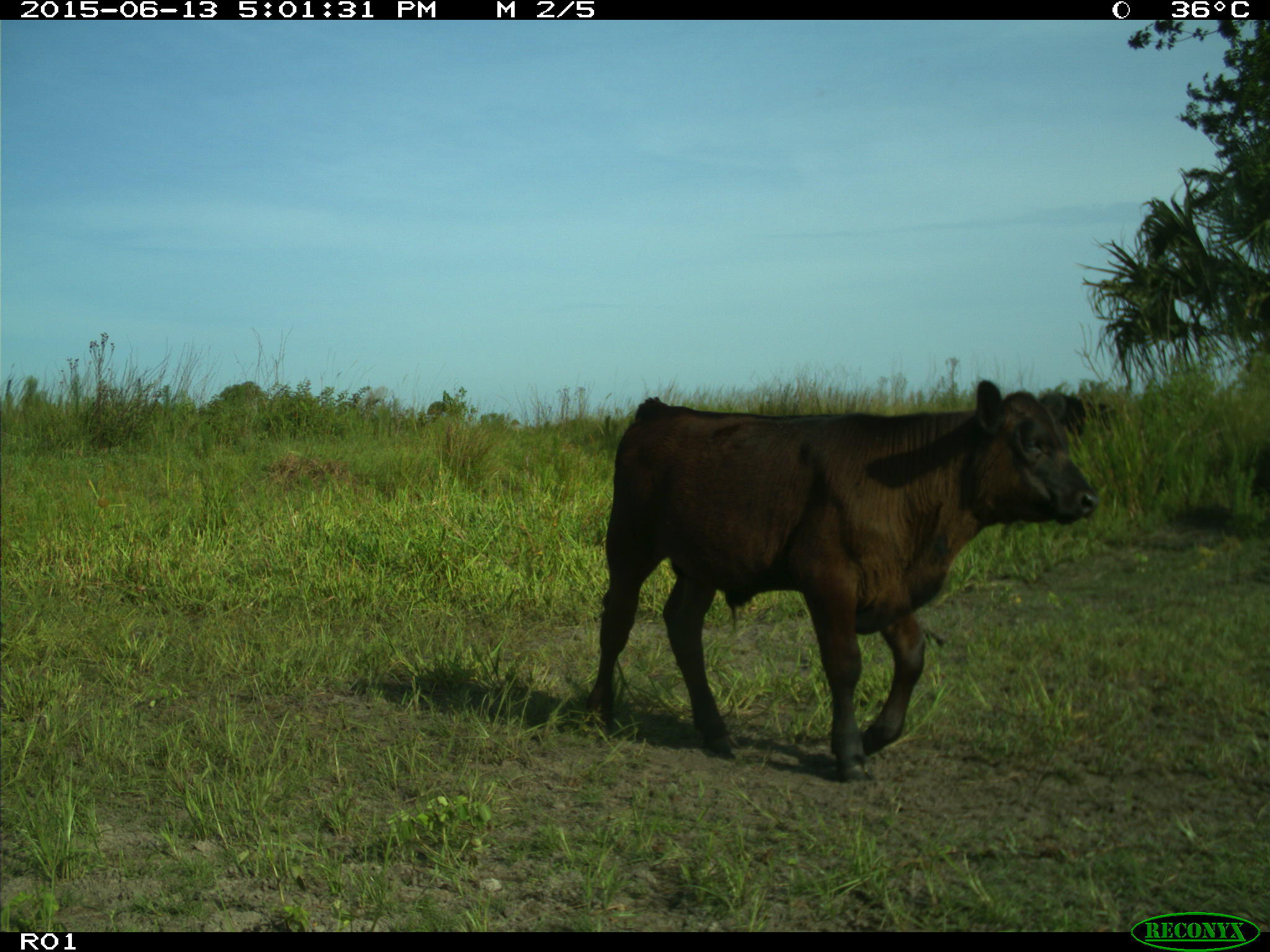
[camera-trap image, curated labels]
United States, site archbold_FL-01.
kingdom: Animalia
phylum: Chordata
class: Mammalia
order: Artiodactyla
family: Bovidae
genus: Bos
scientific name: Bos taurus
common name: domestic cow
Bos taurus (domestic cow).